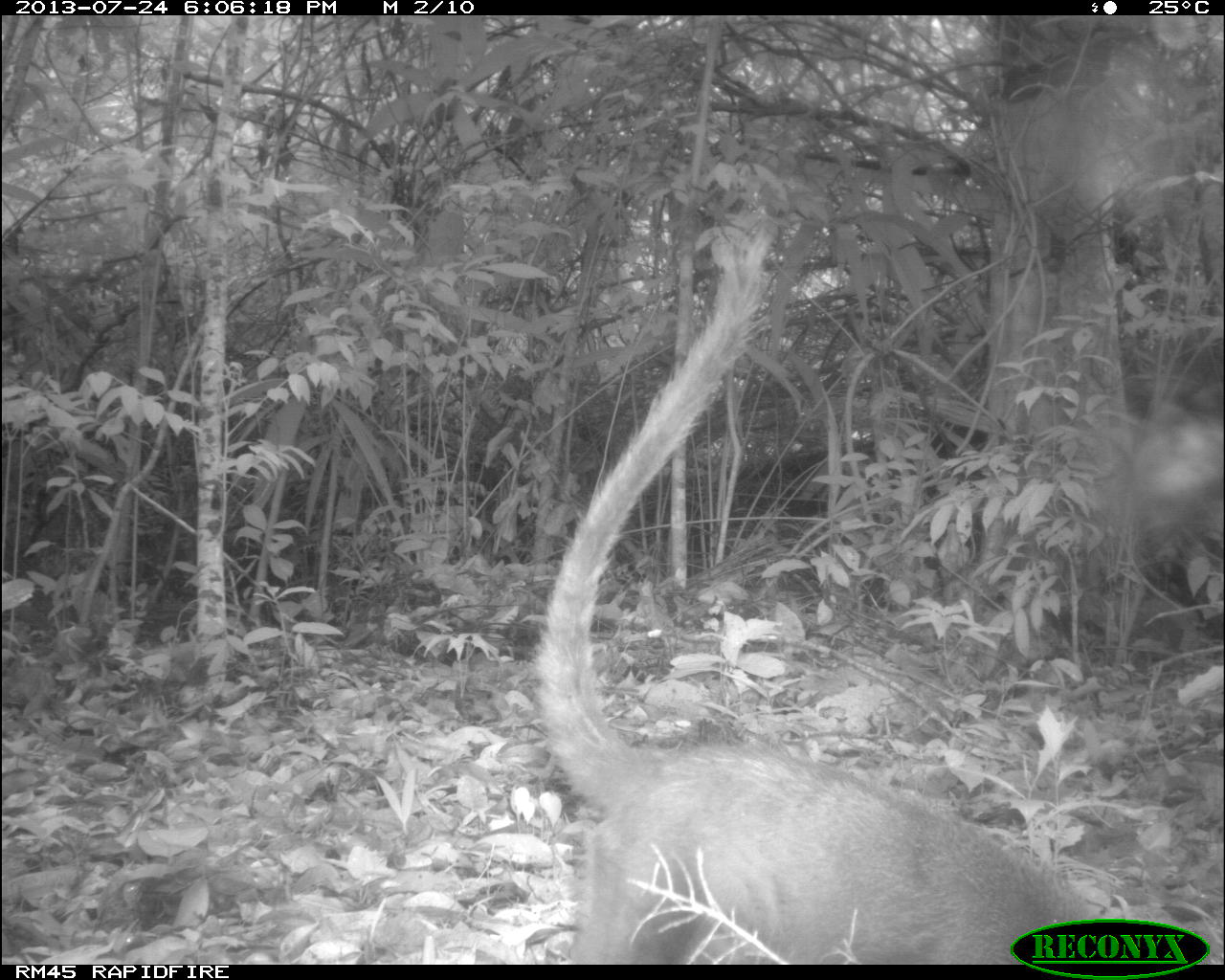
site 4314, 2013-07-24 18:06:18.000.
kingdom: Animalia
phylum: Chordata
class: Mammalia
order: Carnivora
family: Procyonidae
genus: Nasua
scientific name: Nasua narica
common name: white-nosed coati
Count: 1.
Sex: male.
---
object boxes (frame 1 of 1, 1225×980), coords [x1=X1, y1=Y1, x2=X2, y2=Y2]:
nasua narica: [x1=524, y1=216, x2=1097, y2=962]